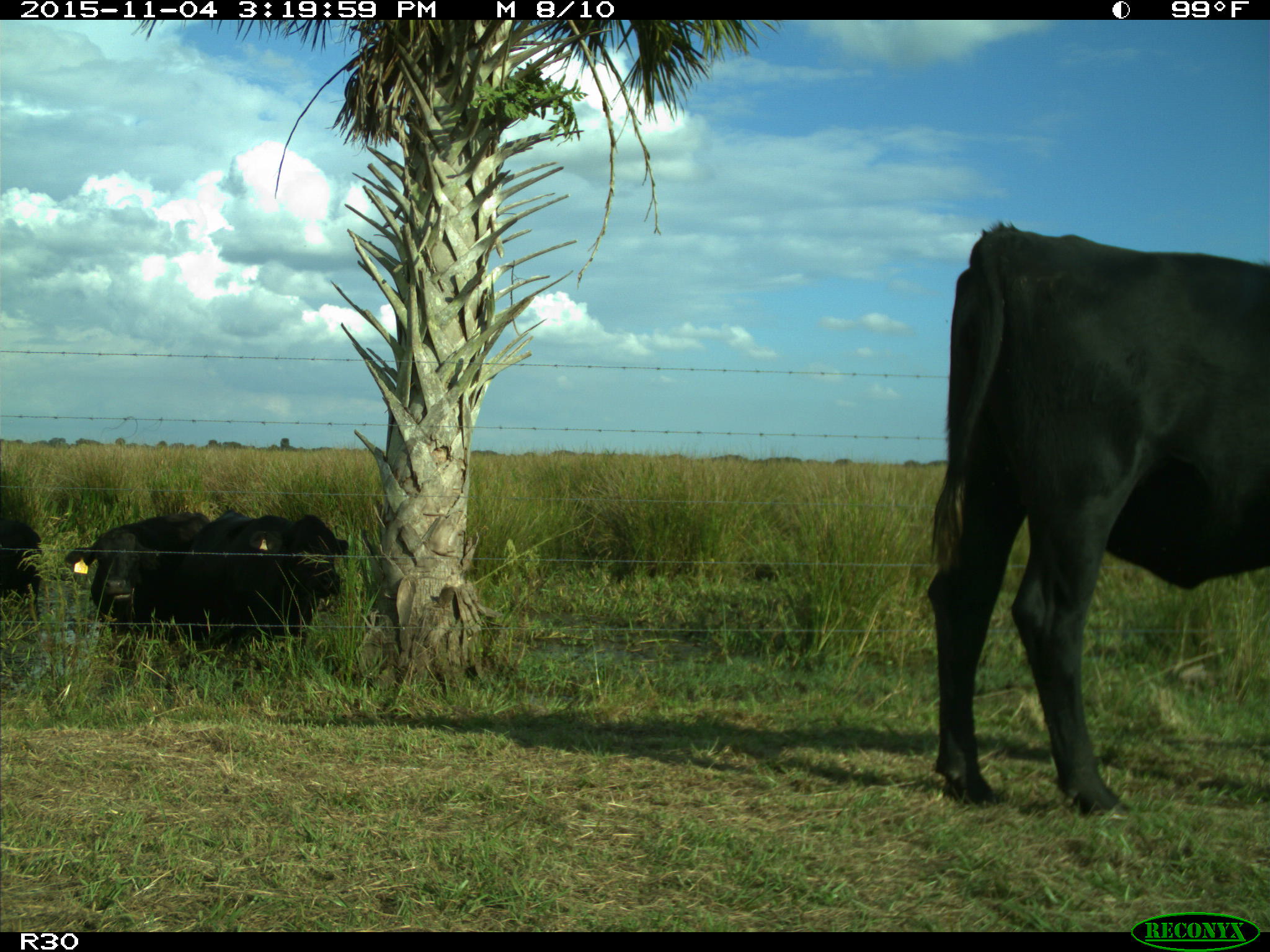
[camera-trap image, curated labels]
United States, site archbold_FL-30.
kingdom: Animalia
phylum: Chordata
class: Mammalia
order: Artiodactyla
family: Bovidae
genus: Bos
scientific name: Bos taurus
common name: domestic cow